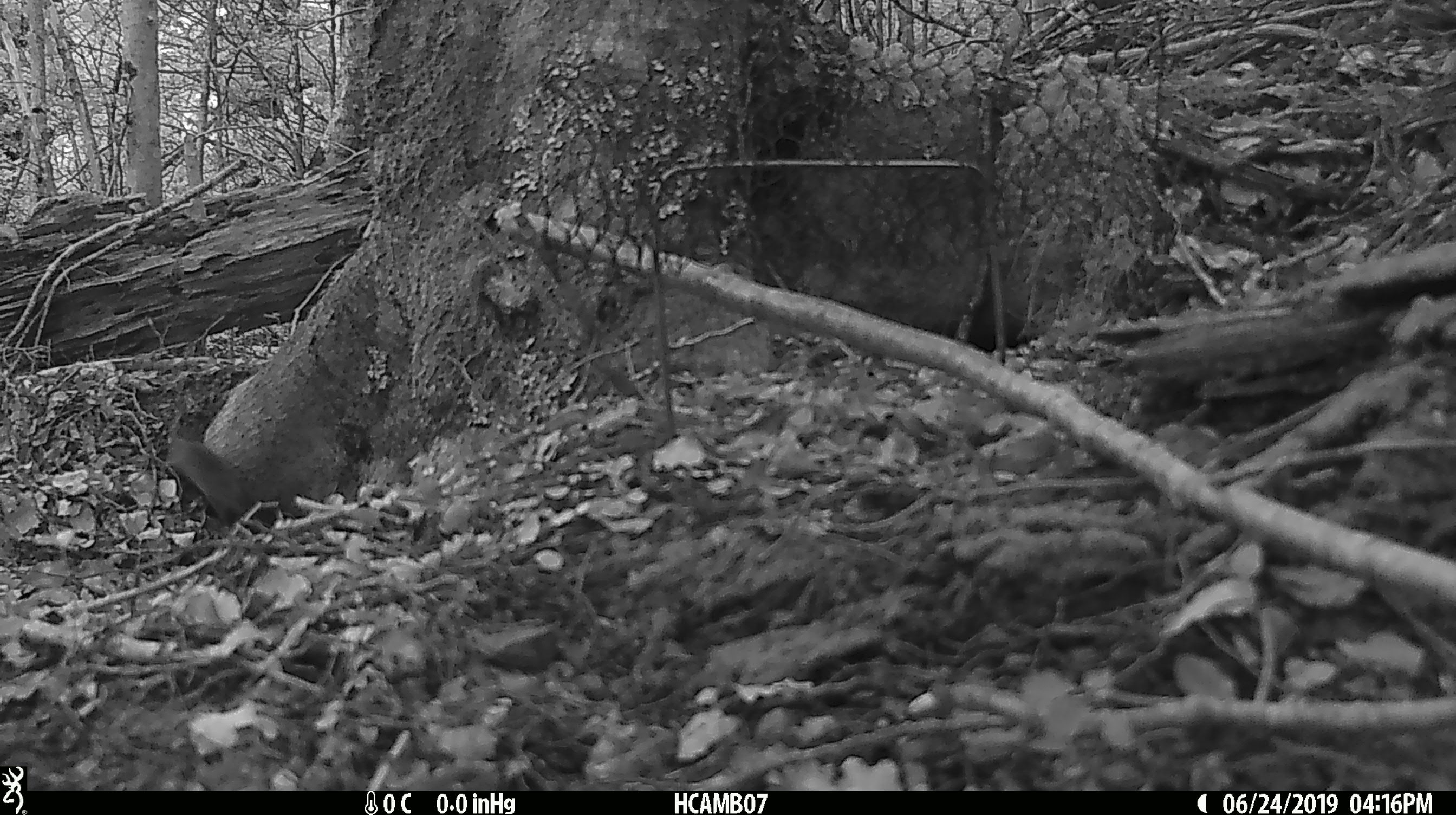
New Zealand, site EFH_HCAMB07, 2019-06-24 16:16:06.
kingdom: Animalia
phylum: Chordata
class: Mammalia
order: Rodentia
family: Muridae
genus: Mus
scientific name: Mus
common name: mouse